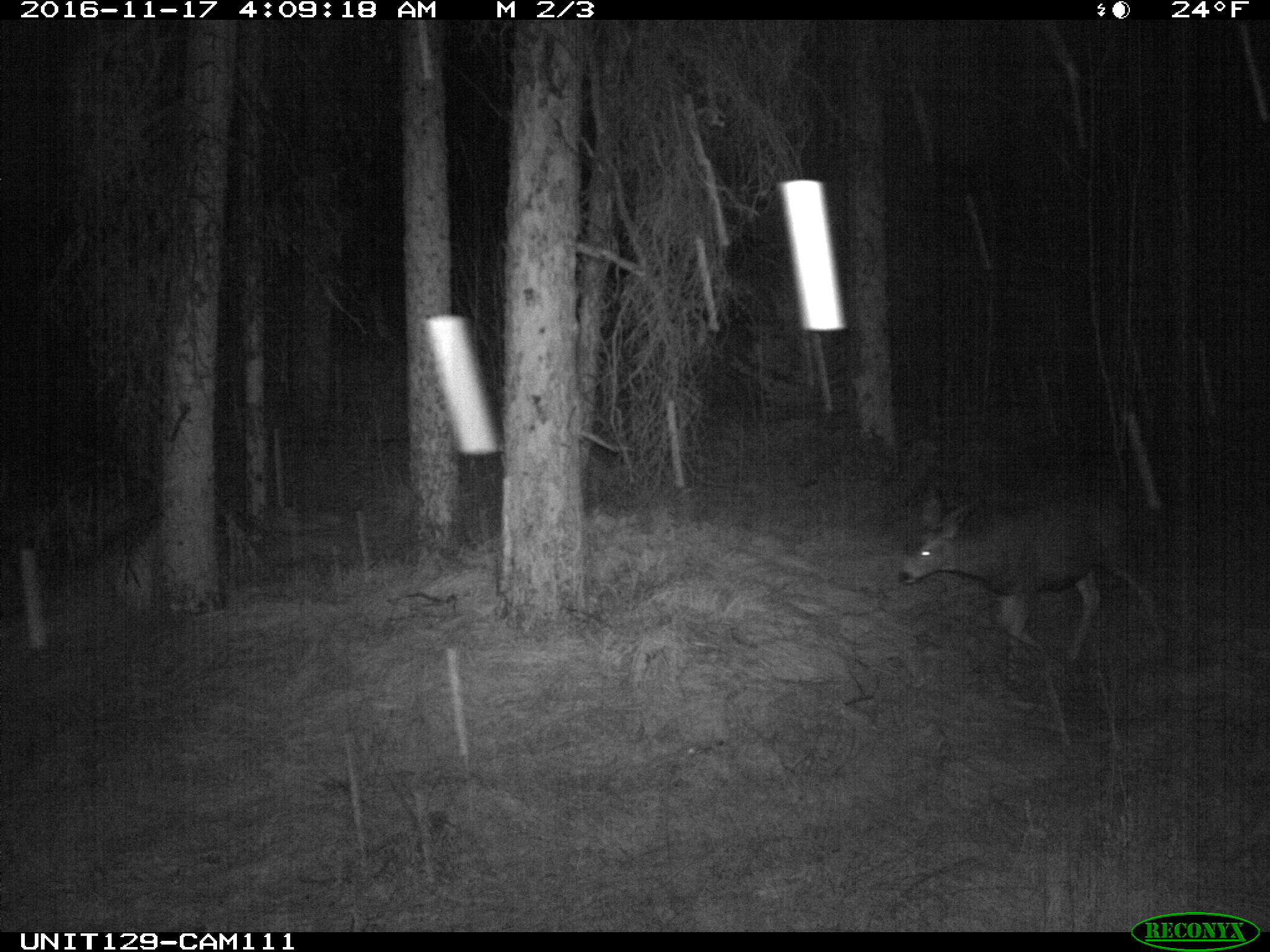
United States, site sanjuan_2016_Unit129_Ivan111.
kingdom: Animalia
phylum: Chordata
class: Mammalia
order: Artiodactyla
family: Cervidae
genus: Odocoileus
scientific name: Odocoileus hemionus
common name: mule deer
Odocoileus hemionus (mule deer).